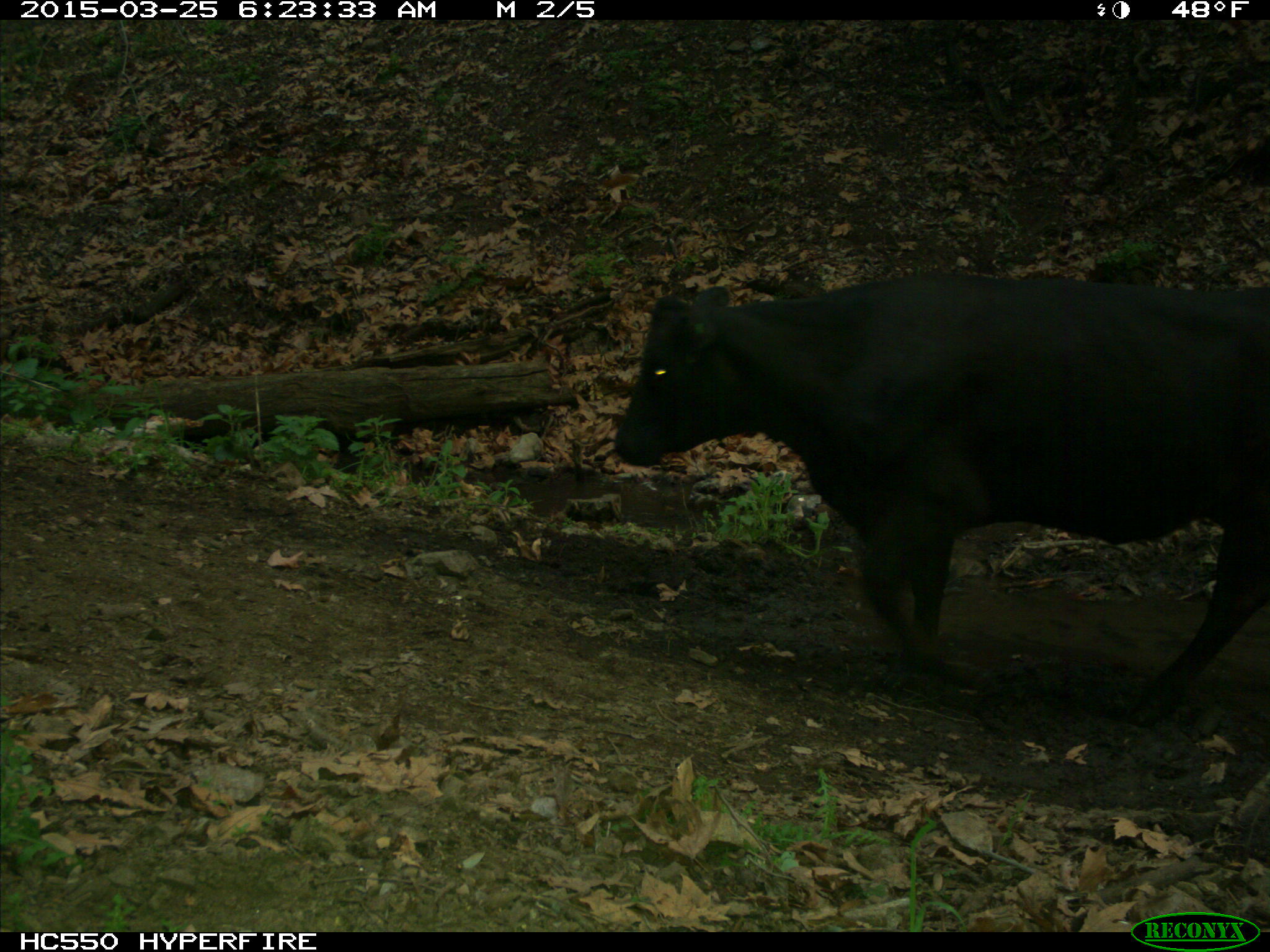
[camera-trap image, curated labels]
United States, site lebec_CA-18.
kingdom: Animalia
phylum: Chordata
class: Mammalia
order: Artiodactyla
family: Bovidae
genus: Bos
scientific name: Bos taurus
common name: domestic cow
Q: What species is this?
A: Bos taurus (domestic cow).